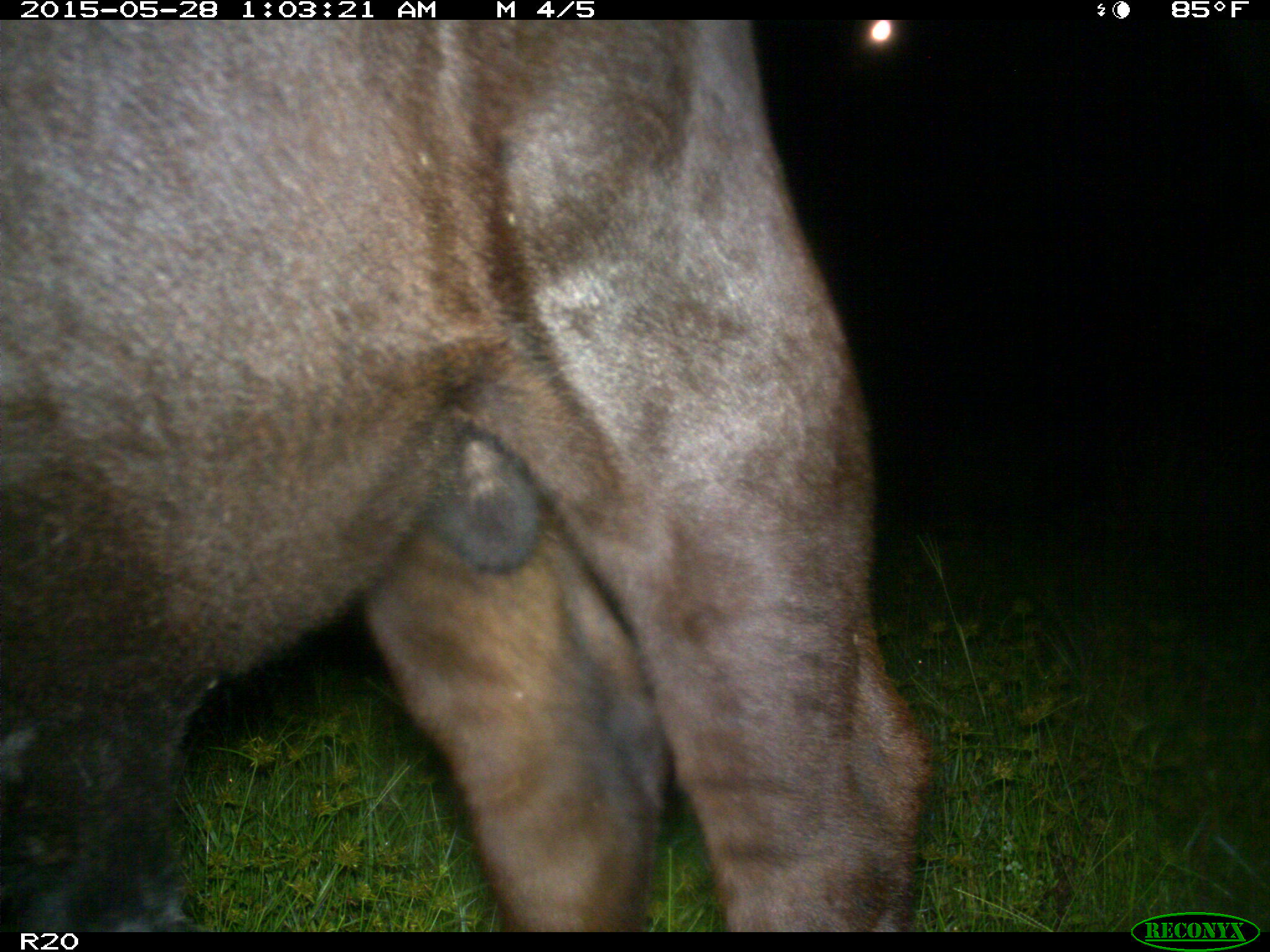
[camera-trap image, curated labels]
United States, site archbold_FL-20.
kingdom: Animalia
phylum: Chordata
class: Mammalia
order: Artiodactyla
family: Bovidae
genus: Bos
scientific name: Bos taurus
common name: domestic cow